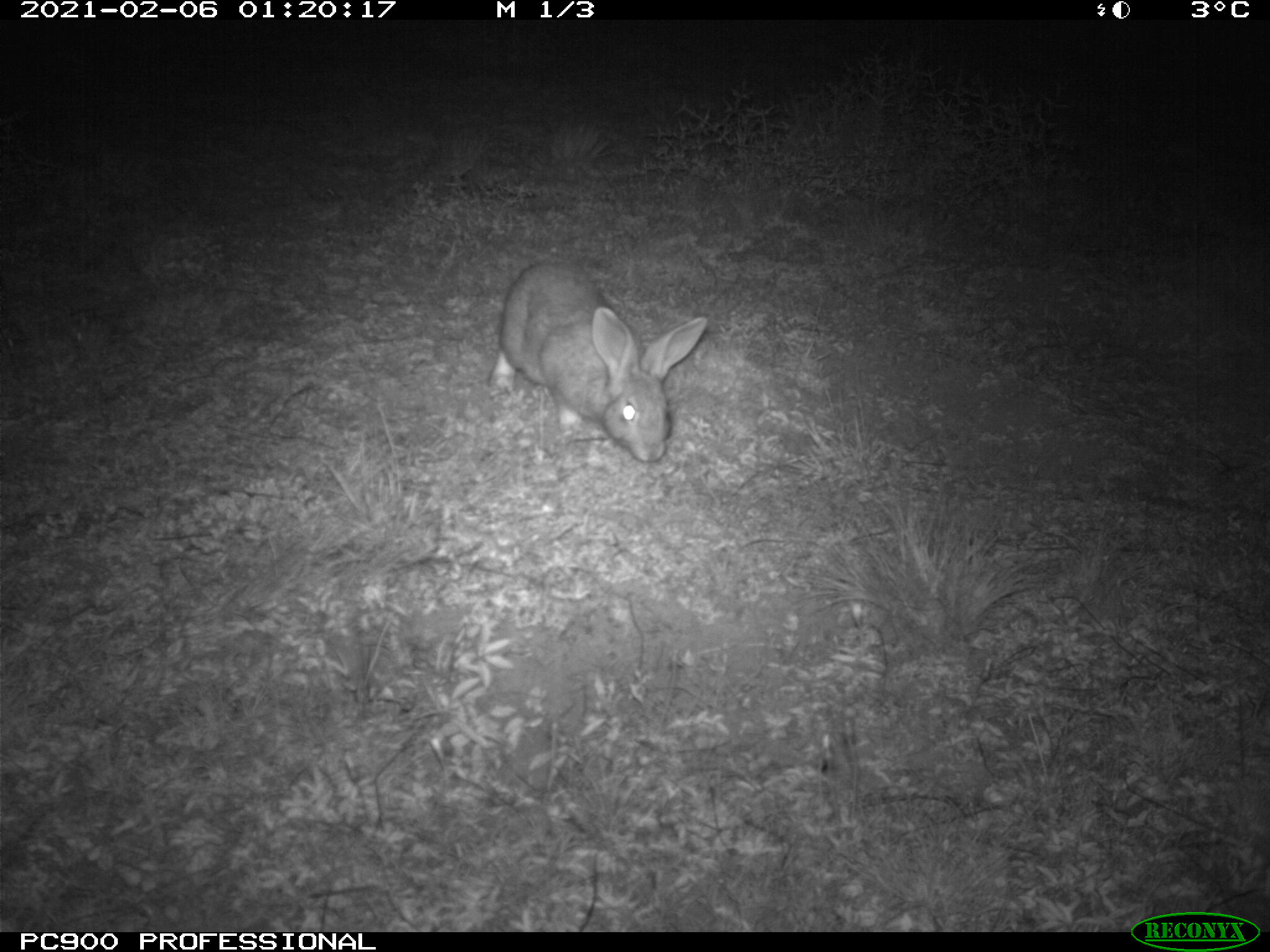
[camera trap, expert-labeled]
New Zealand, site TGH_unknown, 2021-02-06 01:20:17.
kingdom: Animalia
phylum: Chordata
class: Mammalia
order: Lagomorpha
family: Leporidae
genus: Oryctolagus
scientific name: Oryctolagus cuniculus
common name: european rabbit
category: rabbit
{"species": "rabbit (european rabbit) (Oryctolagus cuniculus)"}